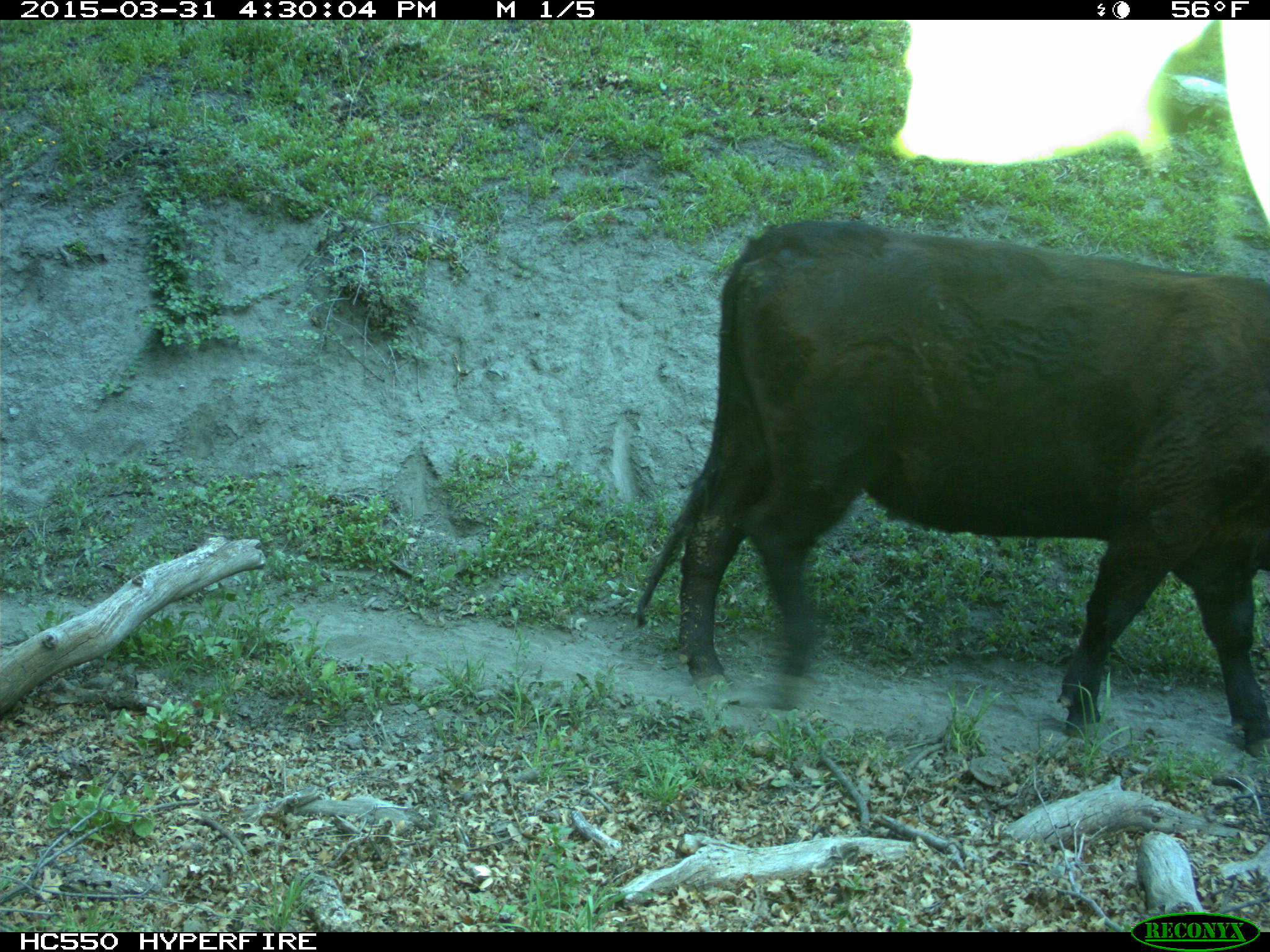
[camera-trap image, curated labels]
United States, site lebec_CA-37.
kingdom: Animalia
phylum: Chordata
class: Mammalia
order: Artiodactyla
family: Bovidae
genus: Bos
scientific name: Bos taurus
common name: domestic cow